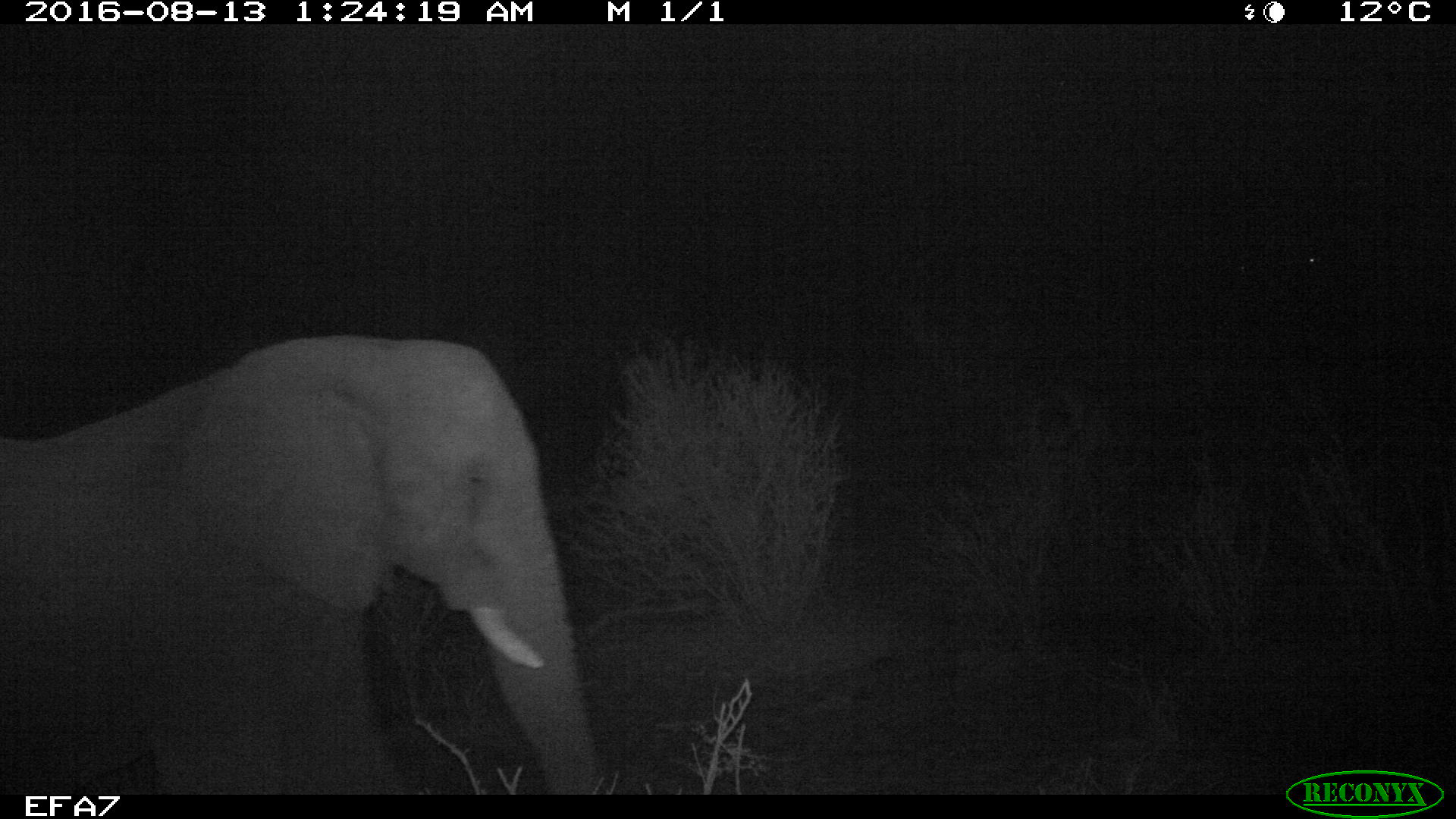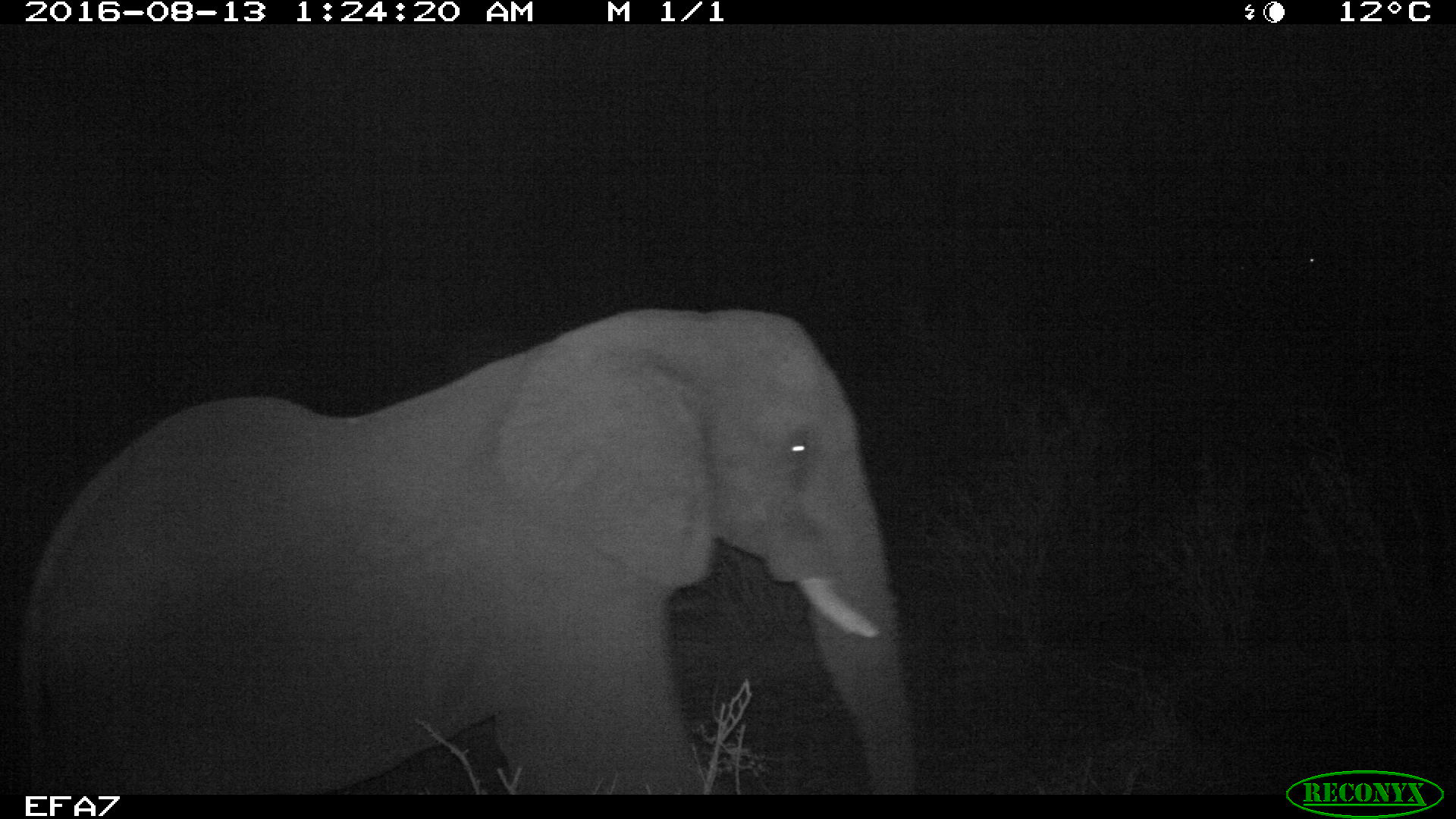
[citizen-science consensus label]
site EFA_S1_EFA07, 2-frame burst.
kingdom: Animalia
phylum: Chordata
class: Mammalia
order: Proboscidea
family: Elephantidae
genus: Loxodonta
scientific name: Loxodonta africana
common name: african bush elephant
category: elephant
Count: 1.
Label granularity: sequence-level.